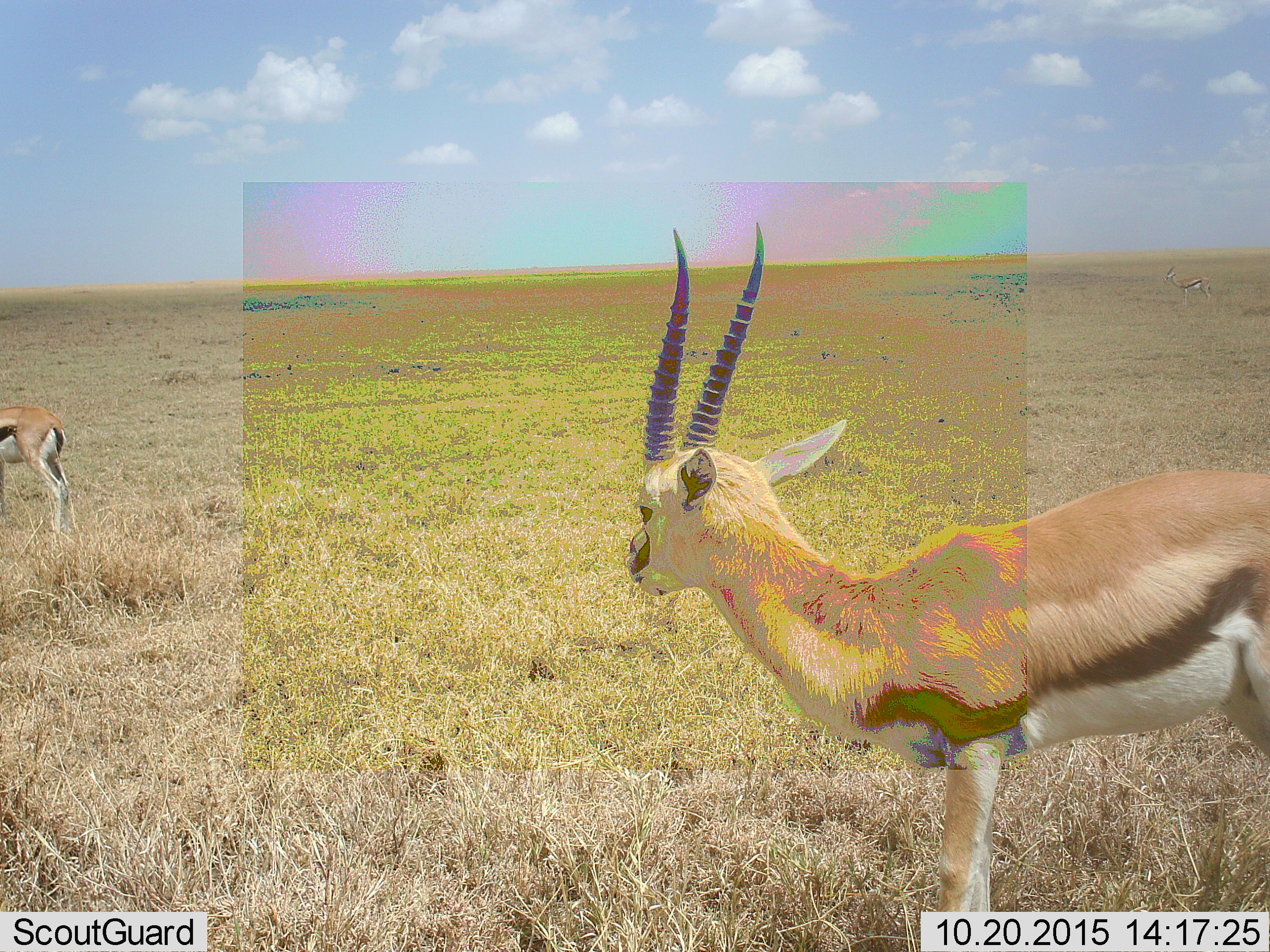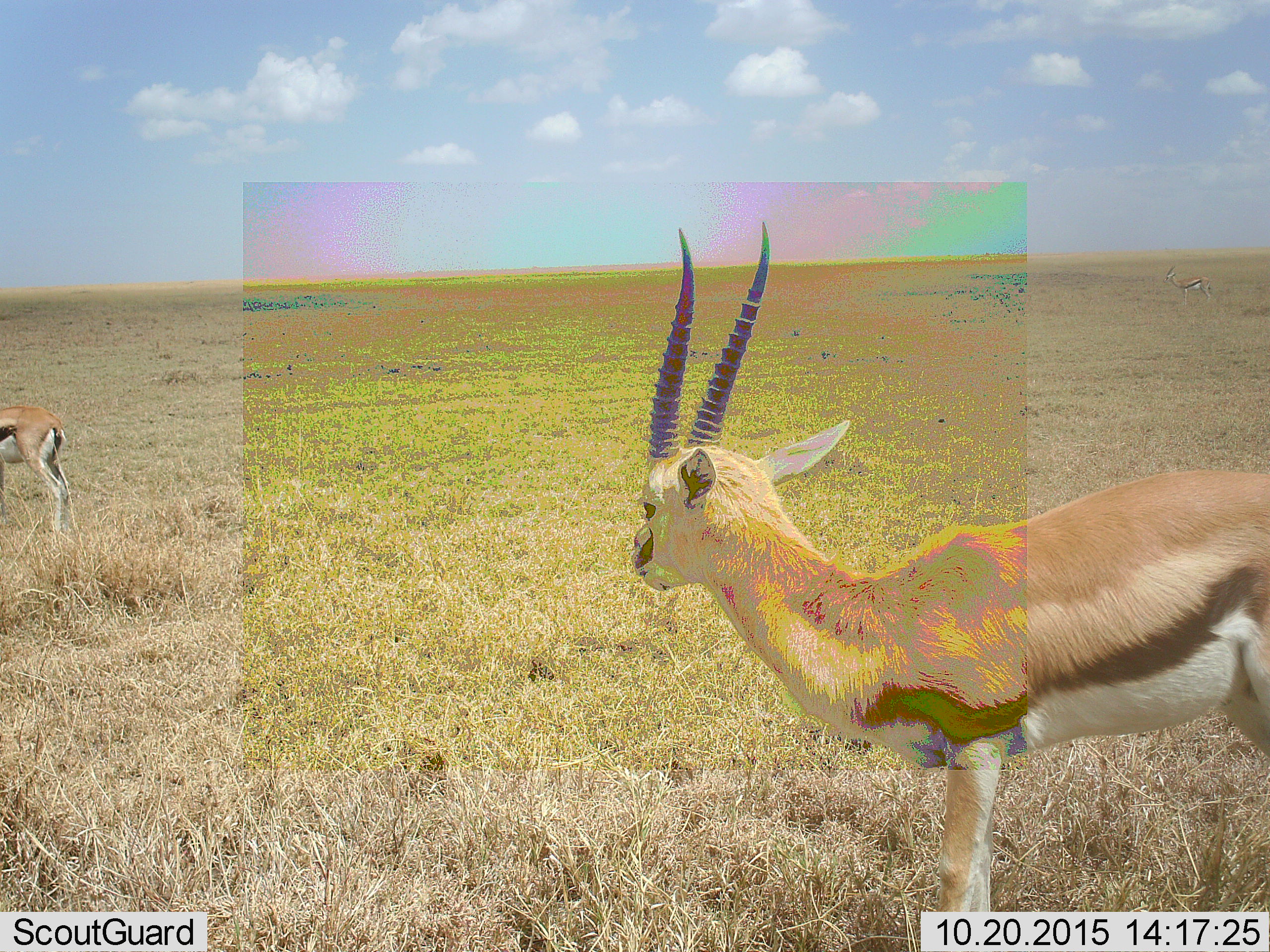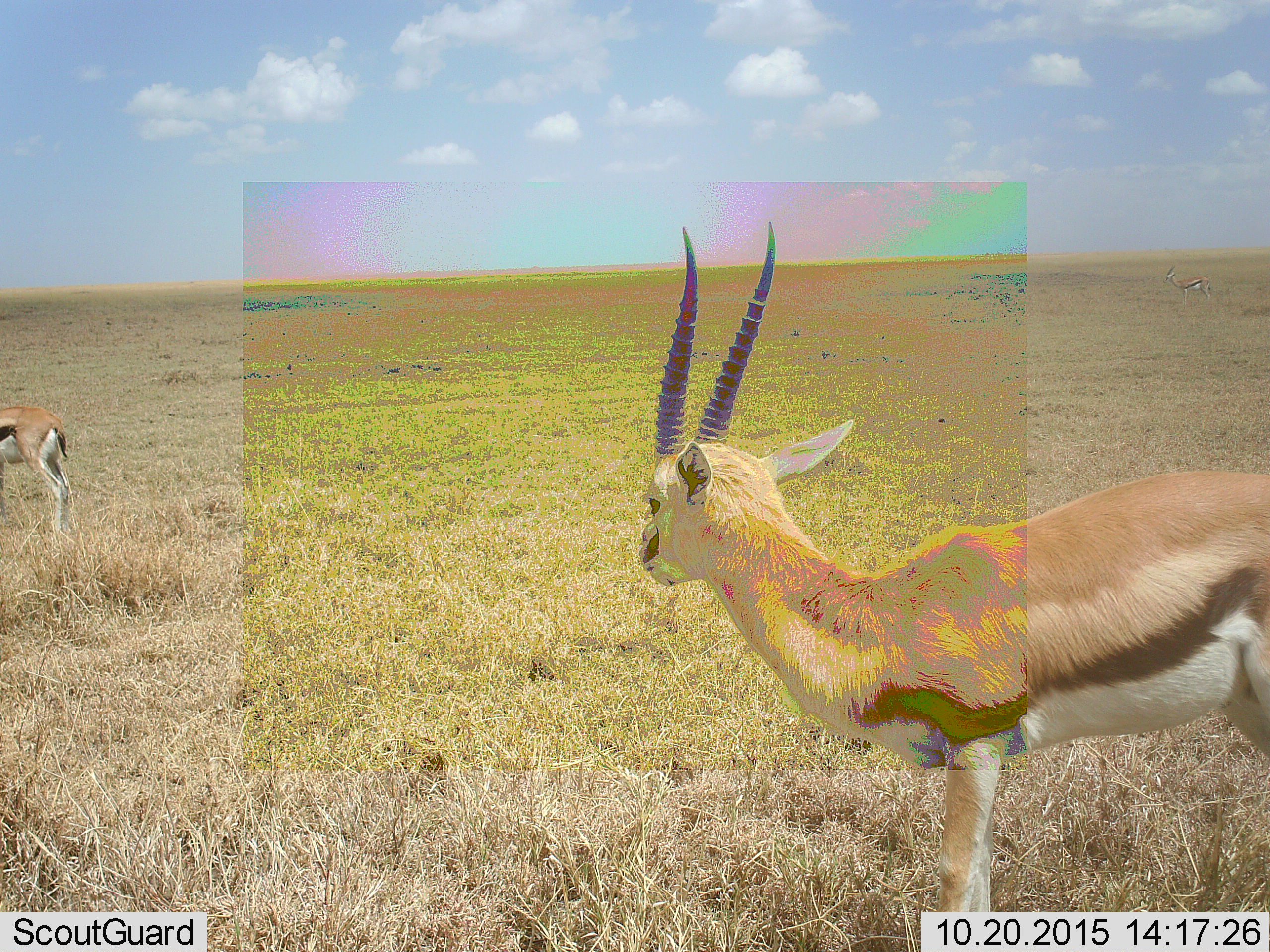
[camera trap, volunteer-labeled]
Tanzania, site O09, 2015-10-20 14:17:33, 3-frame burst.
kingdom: Animalia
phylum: Chordata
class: Mammalia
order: Artiodactyla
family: Bovidae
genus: Eudorcas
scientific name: Eudorcas thomsonii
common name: thomson's gazelle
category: gazellethomsons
Gazellethomsons (thomson's gazelle) (Eudorcas thomsonii), count 3. Behavior (volunteer vote fractions): standing 88%, resting 0%, moving 12%, interacting 0%. Young present (vote fraction): 0%. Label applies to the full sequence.